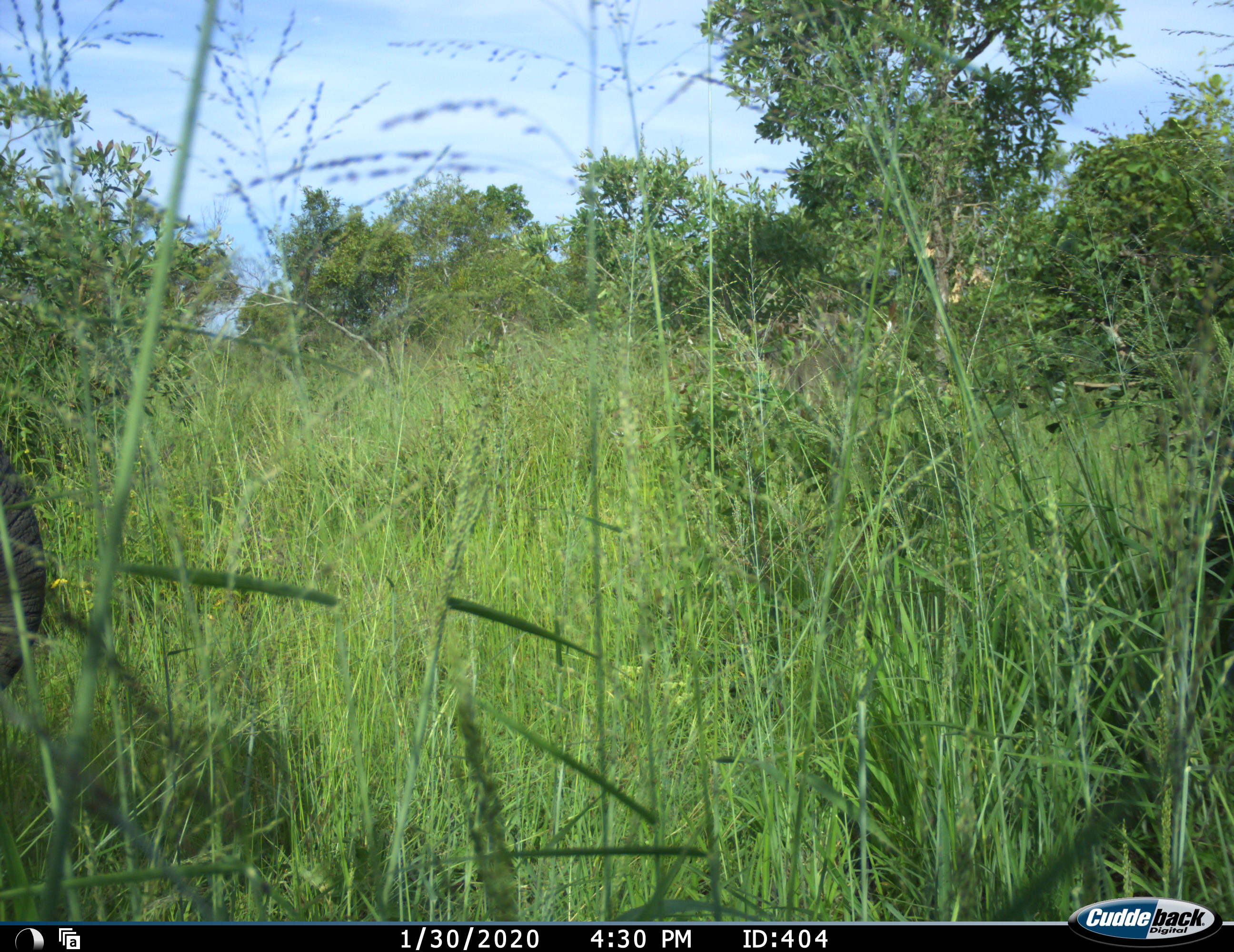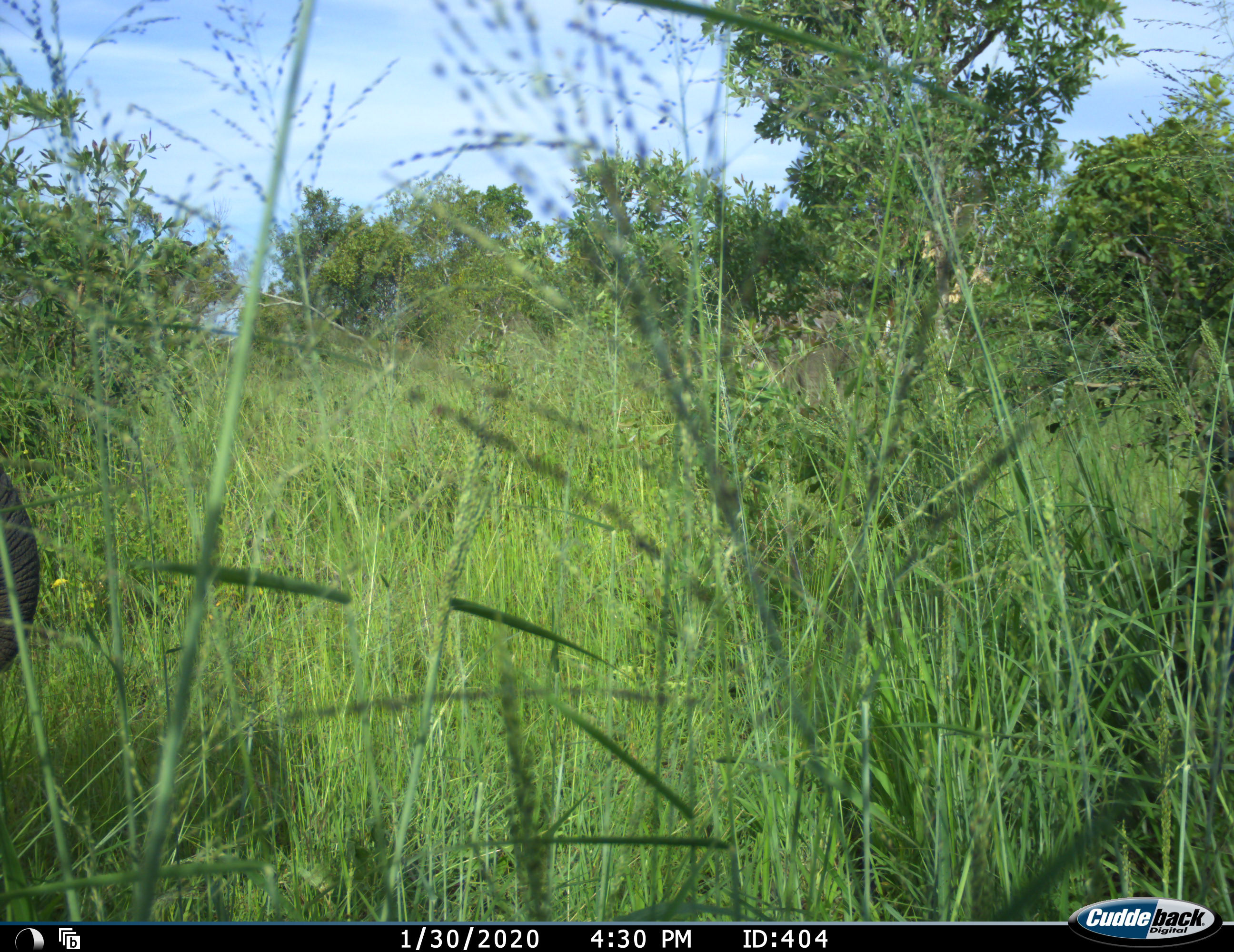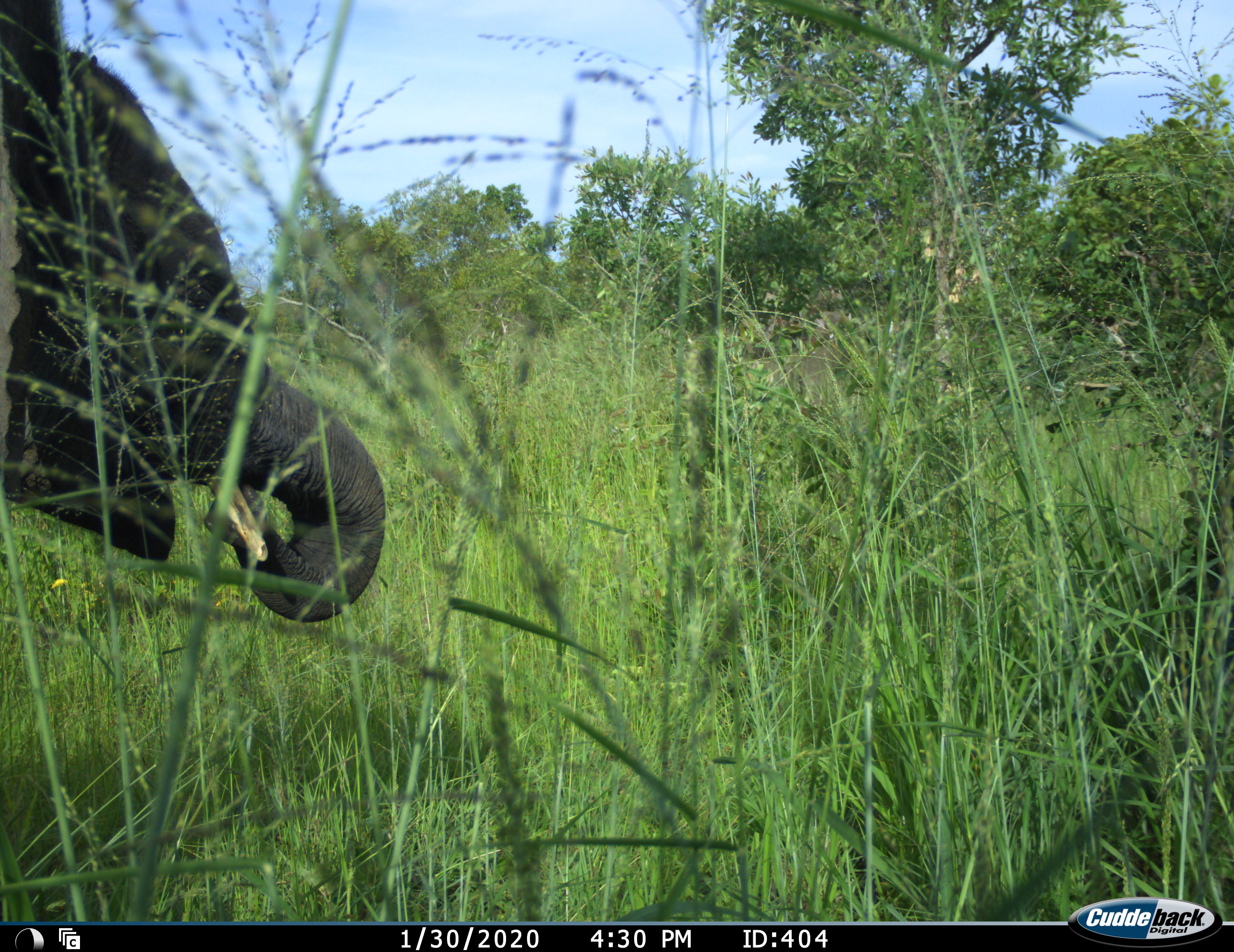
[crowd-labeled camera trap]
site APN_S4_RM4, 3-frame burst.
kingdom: Animalia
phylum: Chordata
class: Mammalia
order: Proboscidea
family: Elephantidae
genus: Loxodonta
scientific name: Loxodonta africana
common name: african bush elephant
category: elephant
Elephant (african bush elephant) (Loxodonta africana), count 1. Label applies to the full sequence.